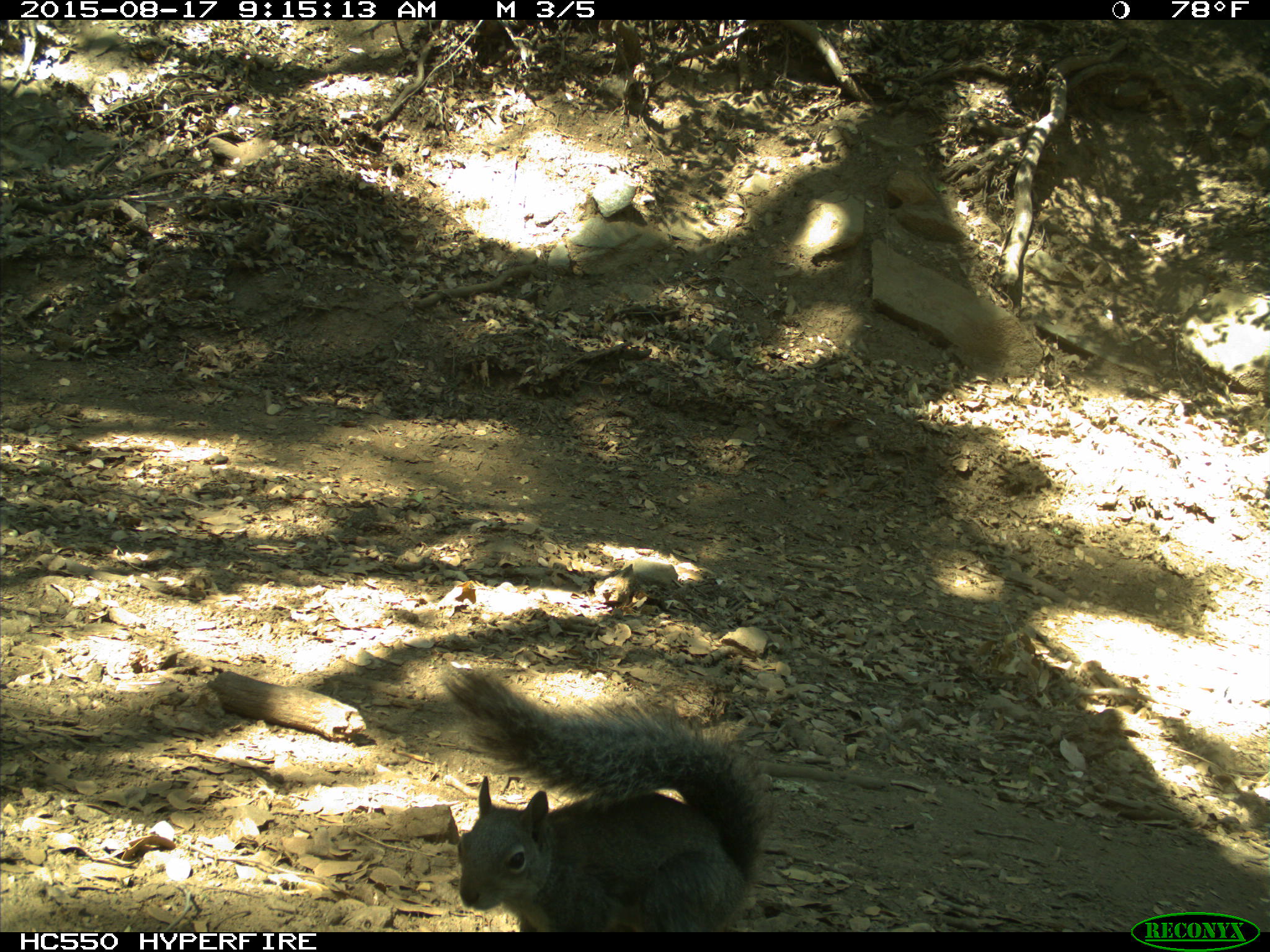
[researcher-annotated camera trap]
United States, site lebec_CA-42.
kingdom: Animalia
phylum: Chordata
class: Mammalia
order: Rodentia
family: Sciuridae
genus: Sciurus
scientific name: Sciurus carolinensis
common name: eastern gray squirrel